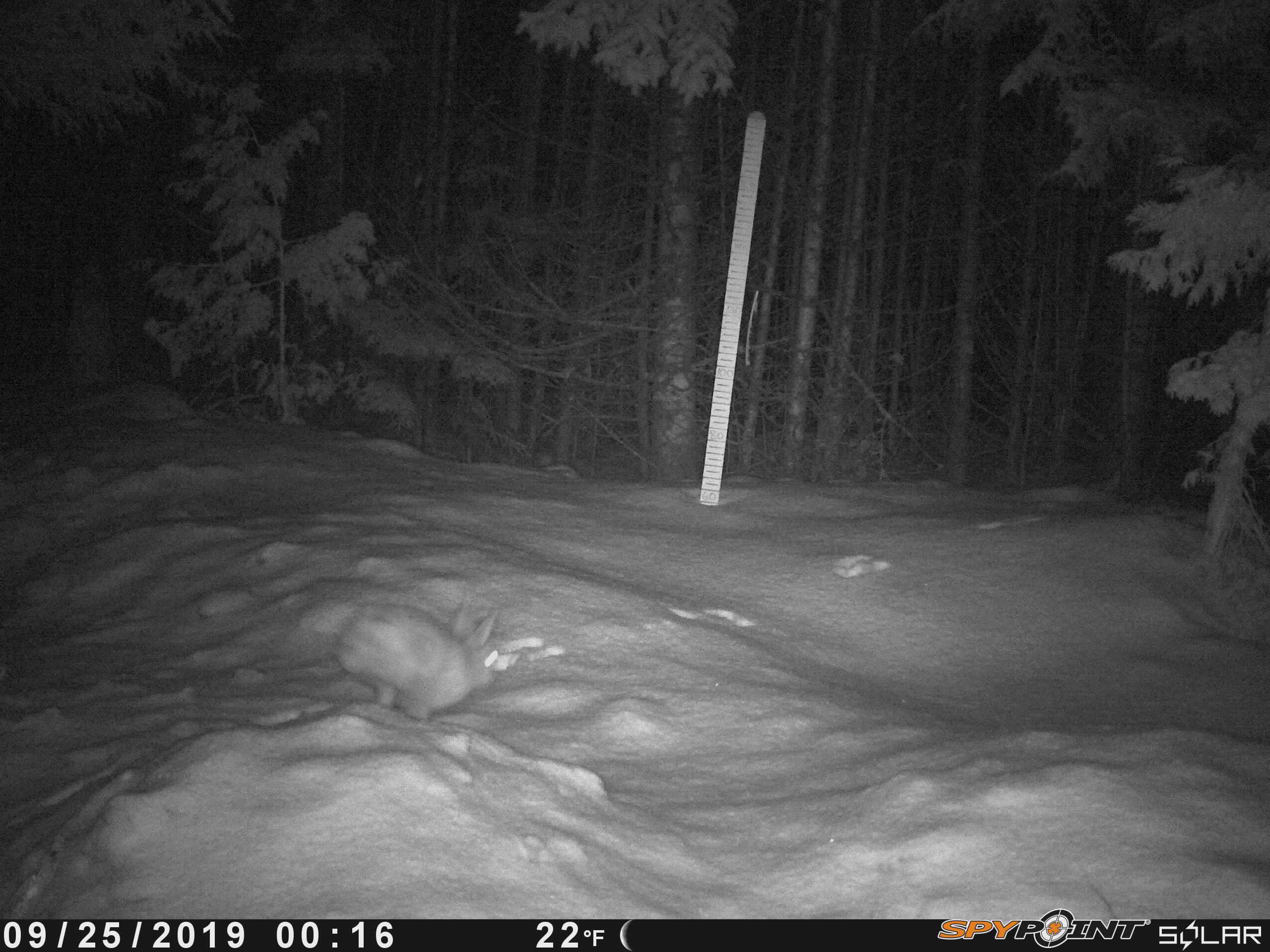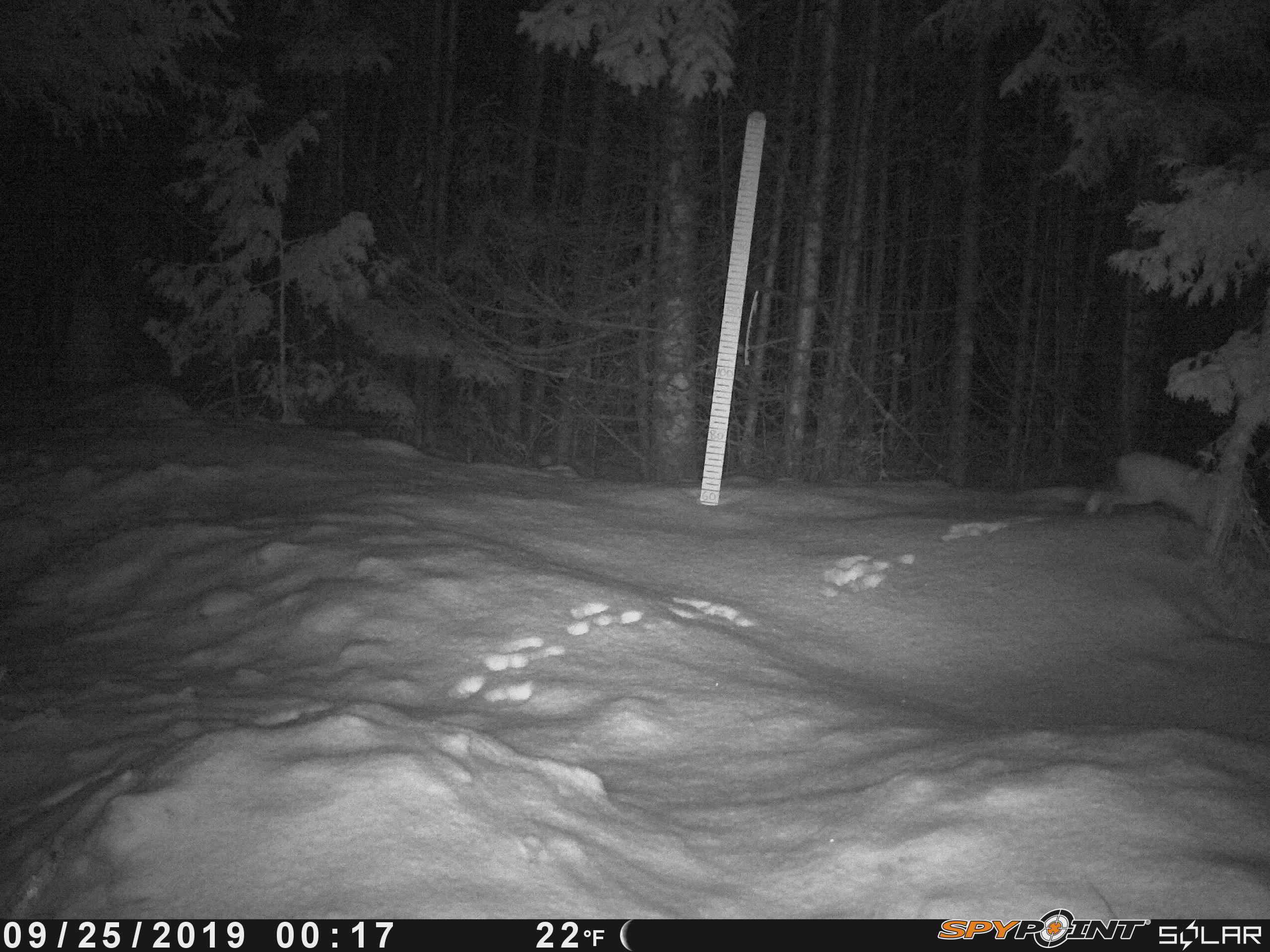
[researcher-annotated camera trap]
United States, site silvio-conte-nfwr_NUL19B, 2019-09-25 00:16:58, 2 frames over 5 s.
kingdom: Animalia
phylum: Chordata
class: Mammalia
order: Lagomorpha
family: Leporidae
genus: Lepus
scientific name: Lepus americanus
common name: snowshoe hare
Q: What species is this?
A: Snowshoe hare (Lepus americanus).